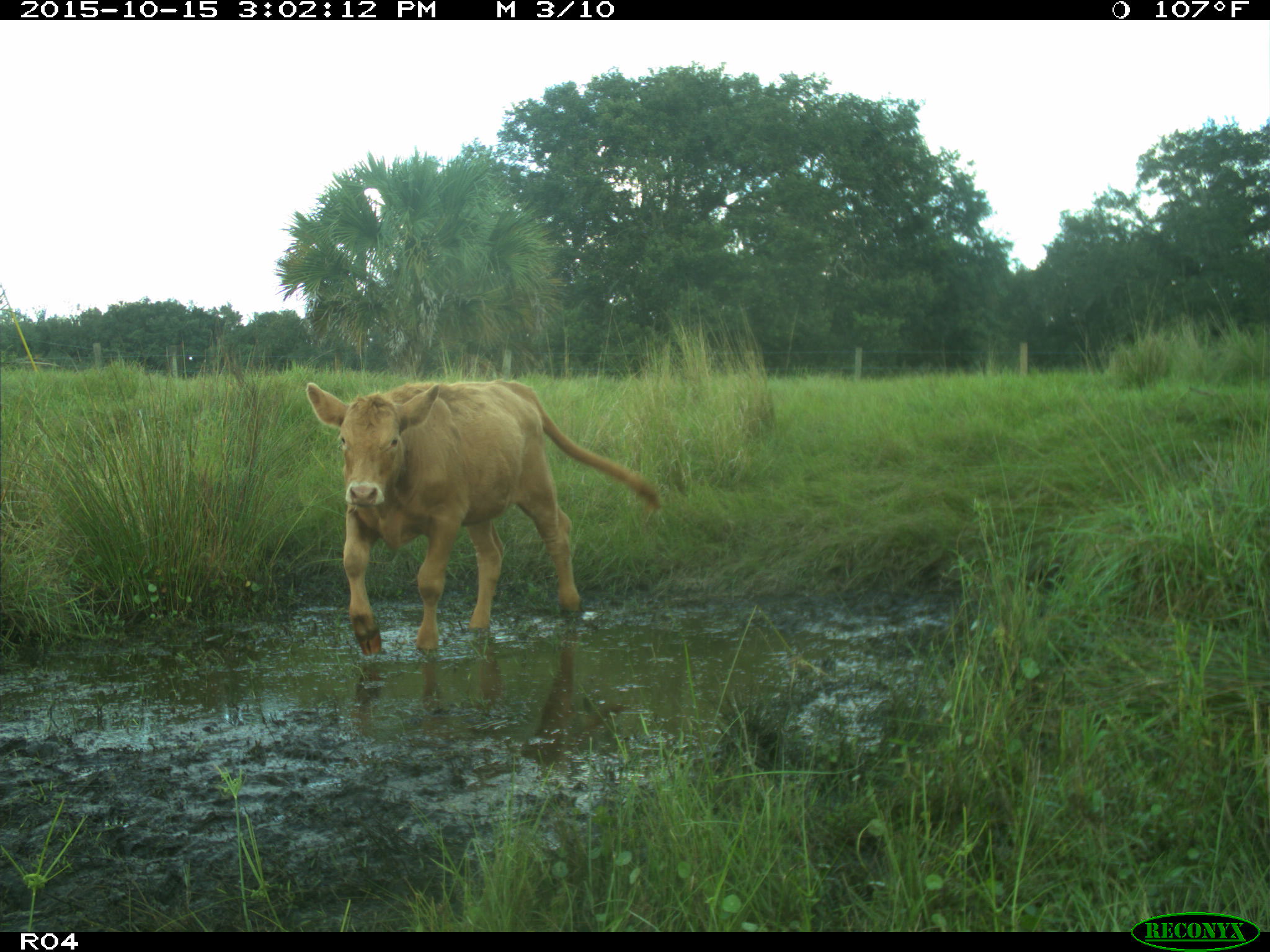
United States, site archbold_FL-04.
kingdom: Animalia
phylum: Chordata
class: Mammalia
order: Artiodactyla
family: Bovidae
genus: Bos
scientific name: Bos taurus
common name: domestic cow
Bos taurus (domestic cow).